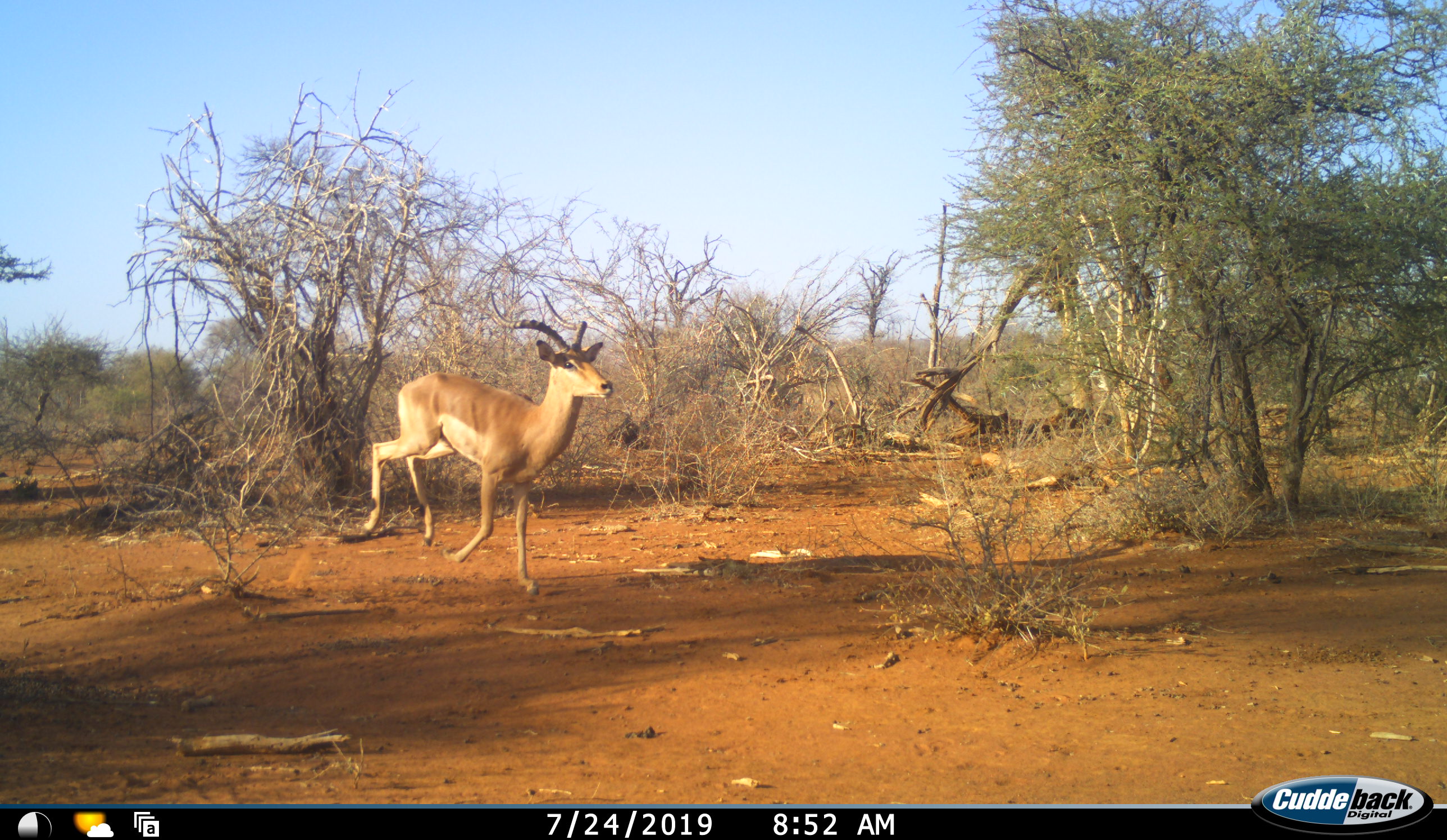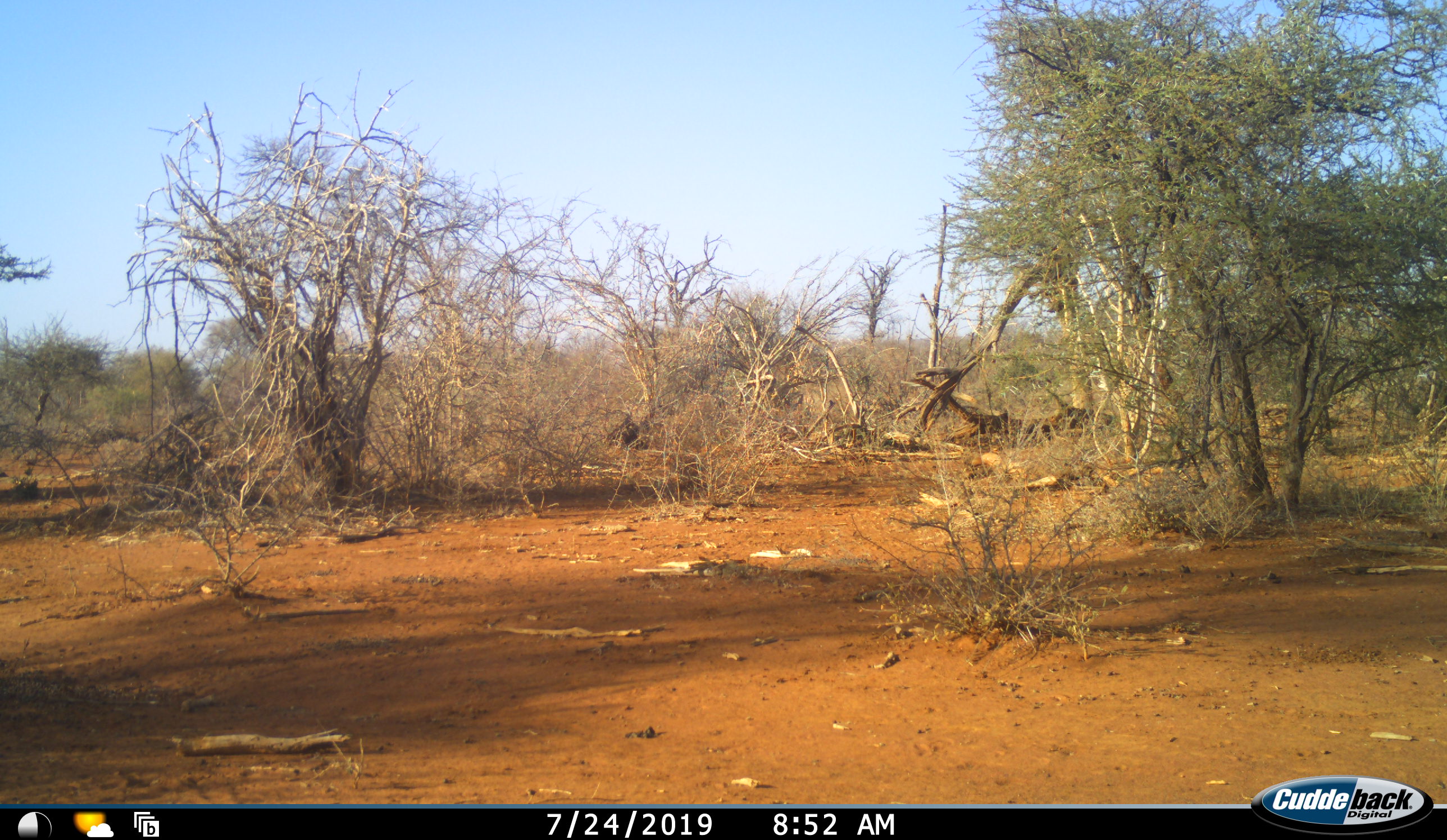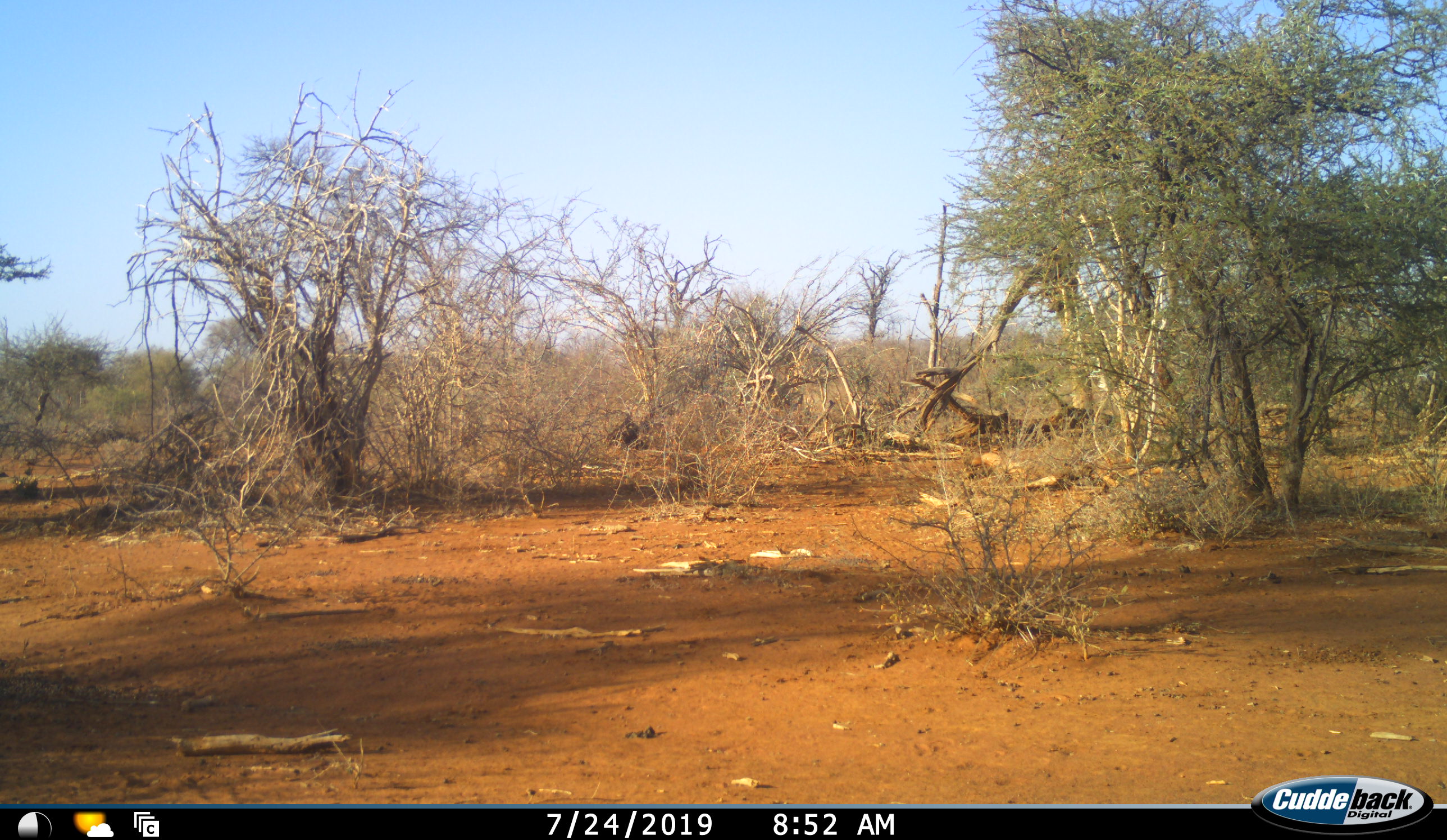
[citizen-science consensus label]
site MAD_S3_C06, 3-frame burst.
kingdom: Animalia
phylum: Chordata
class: Mammalia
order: Artiodactyla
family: Bovidae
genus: Aepyceros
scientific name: Aepyceros melampus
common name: impala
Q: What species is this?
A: Impala (Aepyceros melampus).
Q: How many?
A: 1.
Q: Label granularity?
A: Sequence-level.